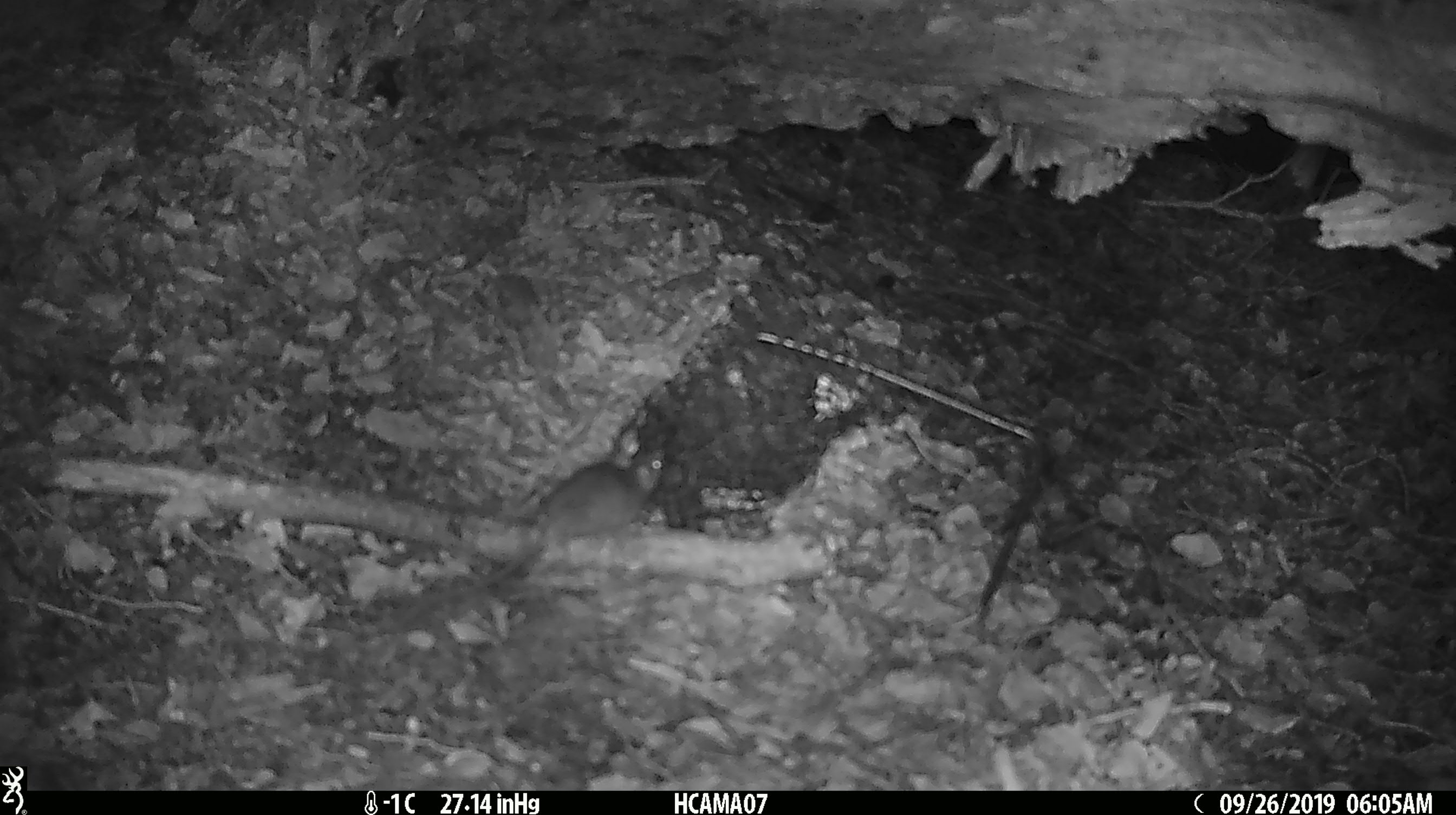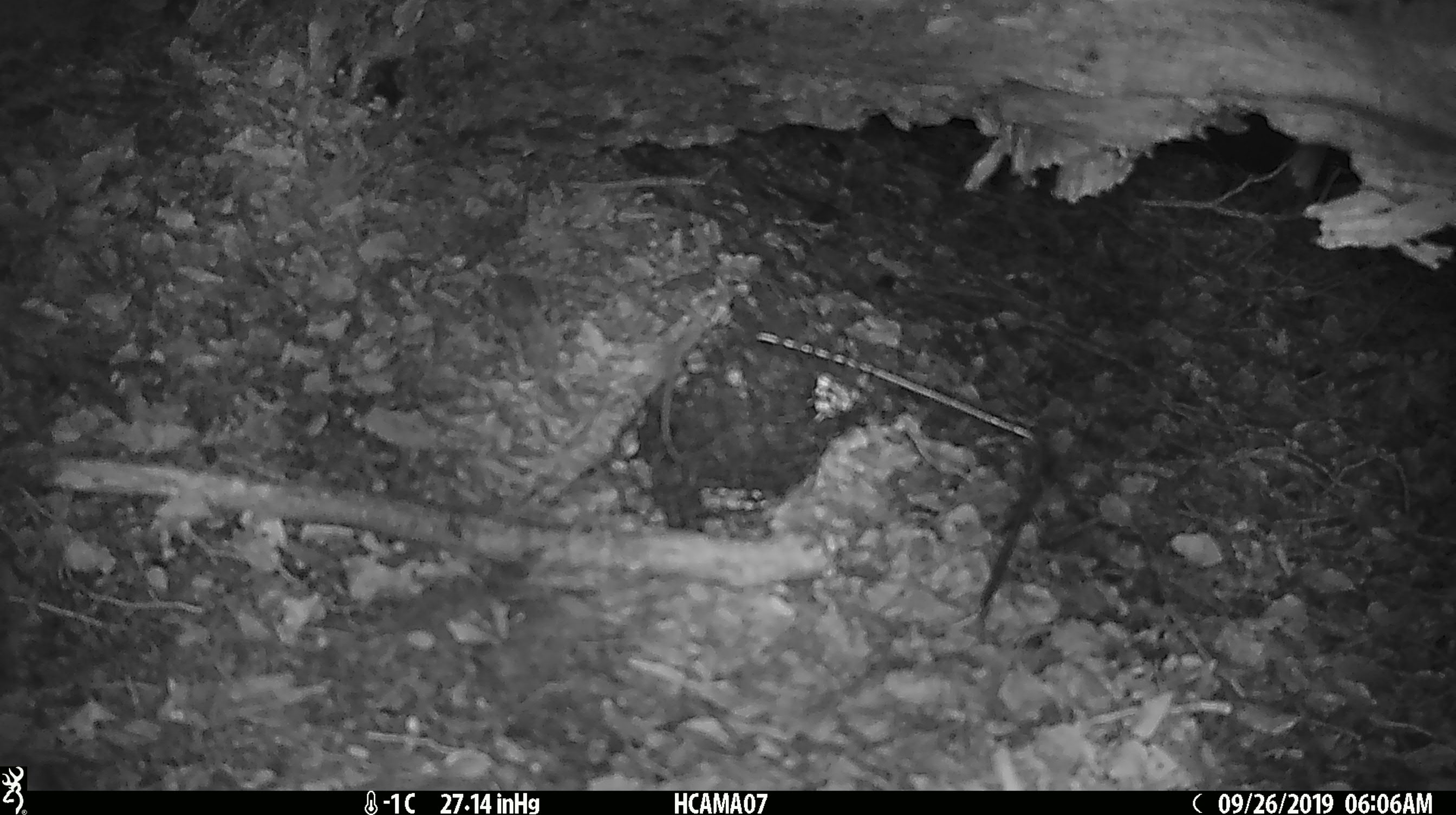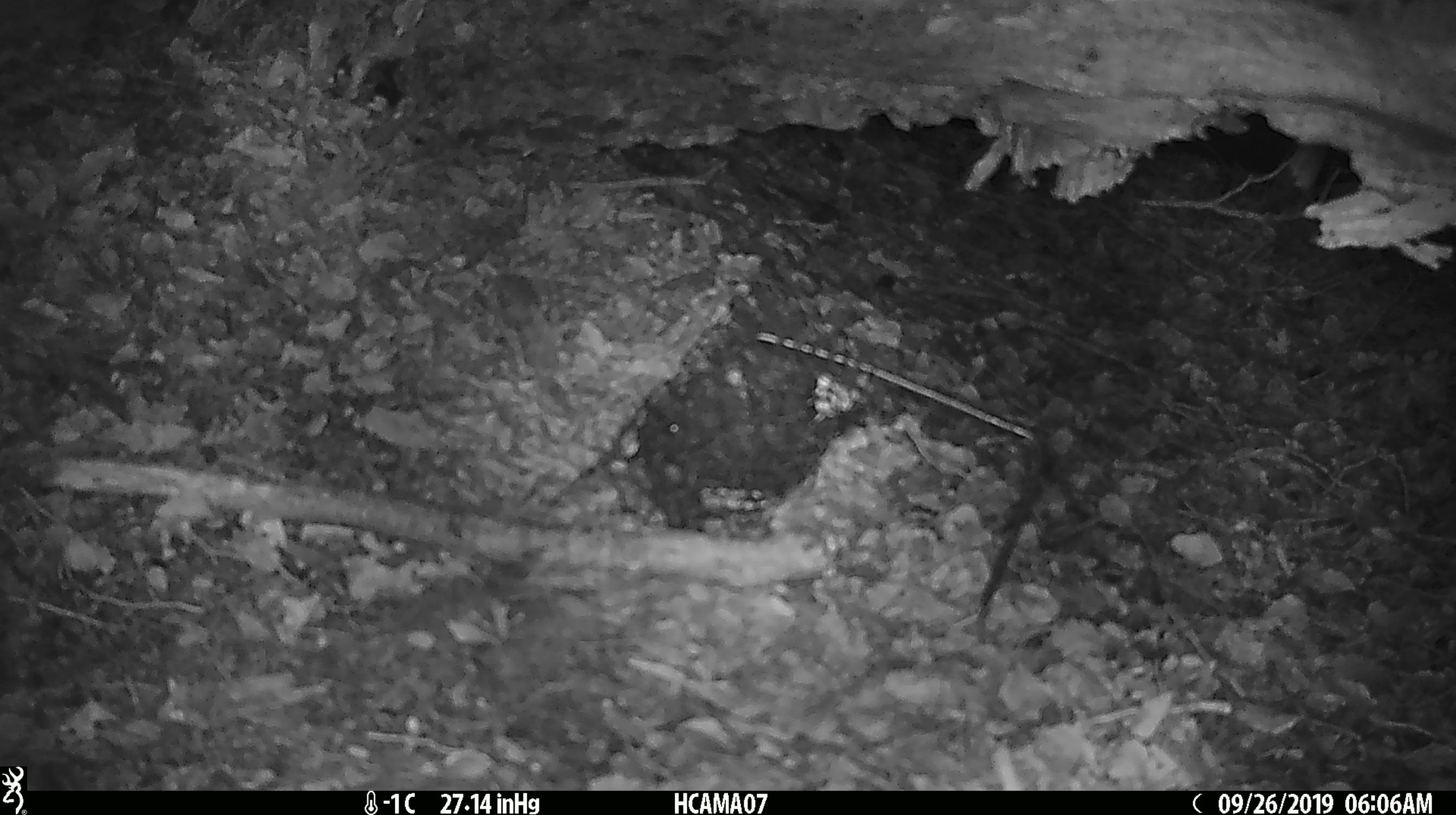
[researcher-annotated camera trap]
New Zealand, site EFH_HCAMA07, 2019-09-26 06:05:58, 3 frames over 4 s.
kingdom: Animalia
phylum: Chordata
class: Mammalia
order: Rodentia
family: Muridae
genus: Mus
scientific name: Mus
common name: mouse